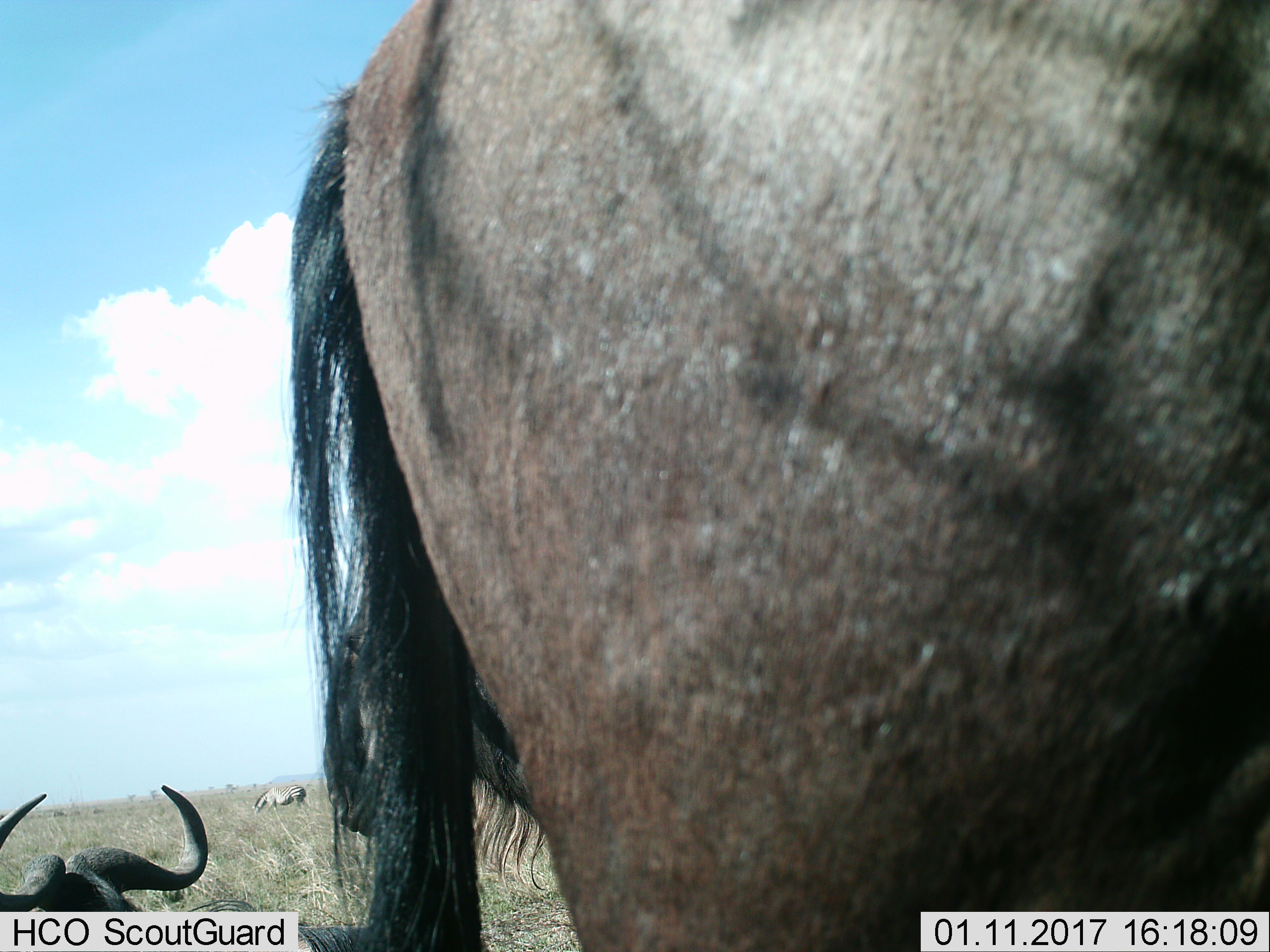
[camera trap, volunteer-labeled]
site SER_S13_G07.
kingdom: Animalia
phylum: Chordata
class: Mammalia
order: Artiodactyla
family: Bovidae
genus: Connochaetes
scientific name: Connochaetes taurinus taurinus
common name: blue wildebeest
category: wildebeestblue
Wildebeestblue (blue wildebeest) (Connochaetes taurinus taurinus), count 2. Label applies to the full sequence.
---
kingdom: Animalia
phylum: Chordata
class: Mammalia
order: Perissodactyla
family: Equidae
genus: Equus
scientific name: Equus quagga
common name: plains zebra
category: zebraplains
Zebraplains (plains zebra) (Equus quagga), count 1. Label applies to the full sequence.